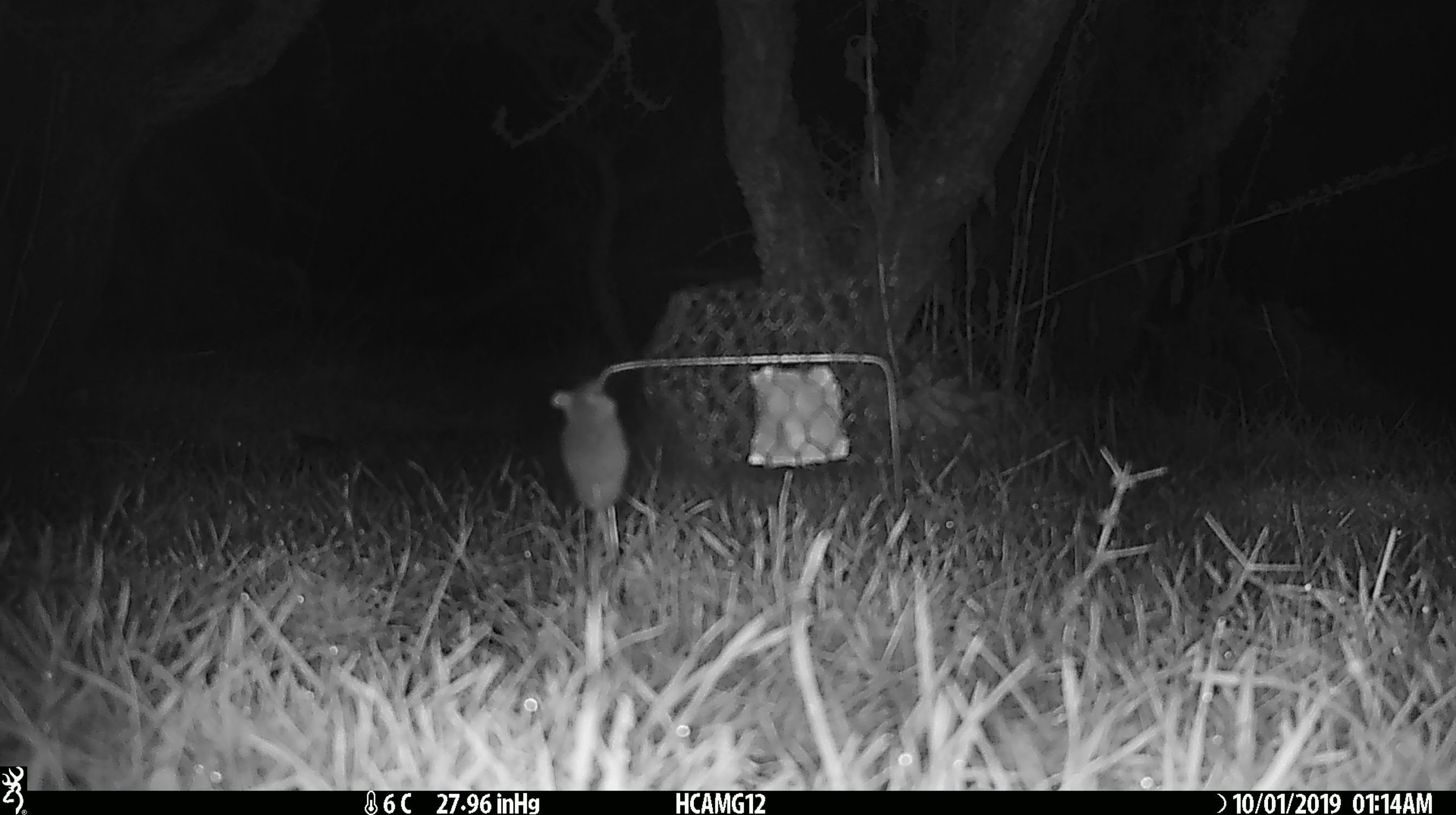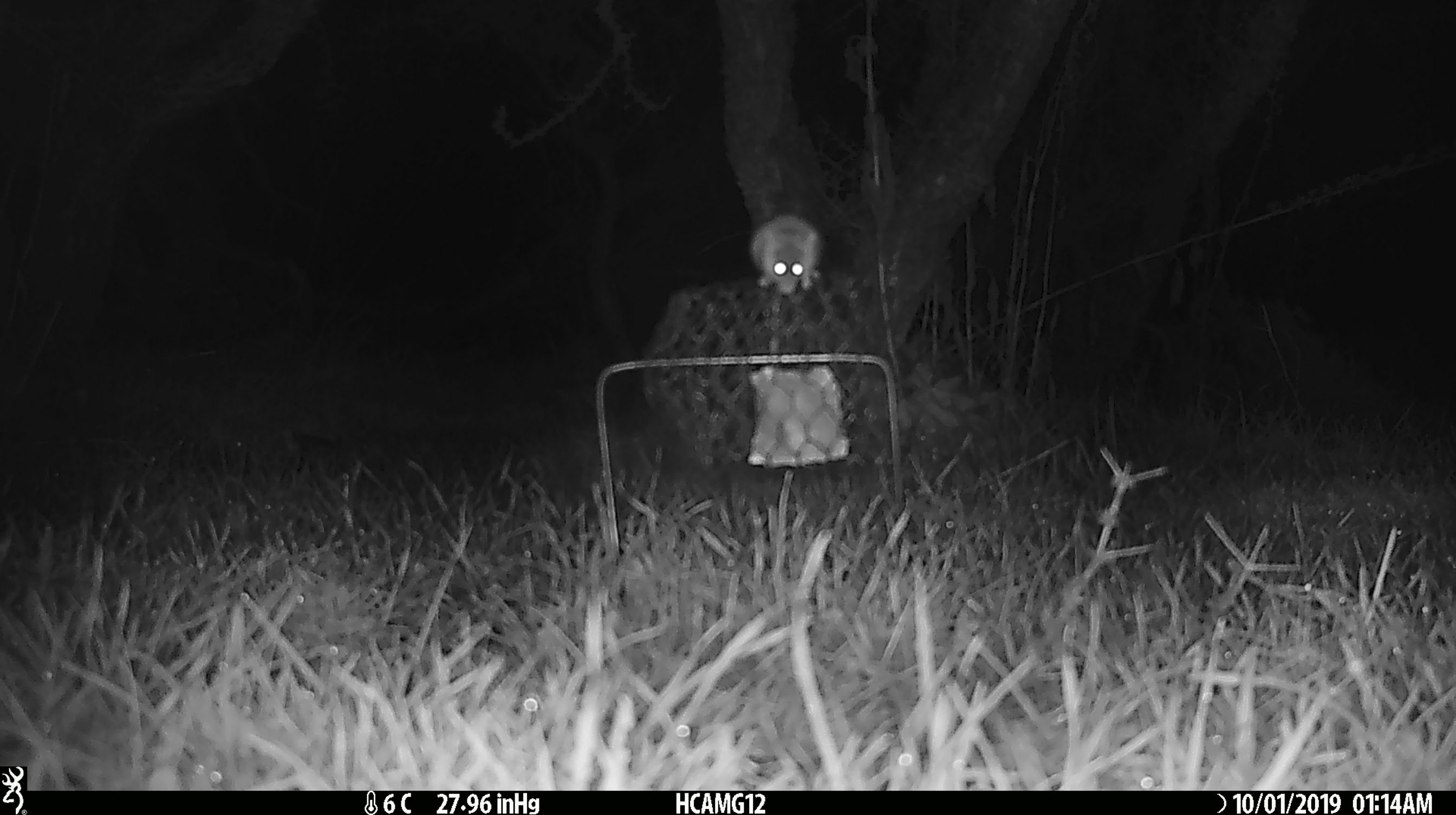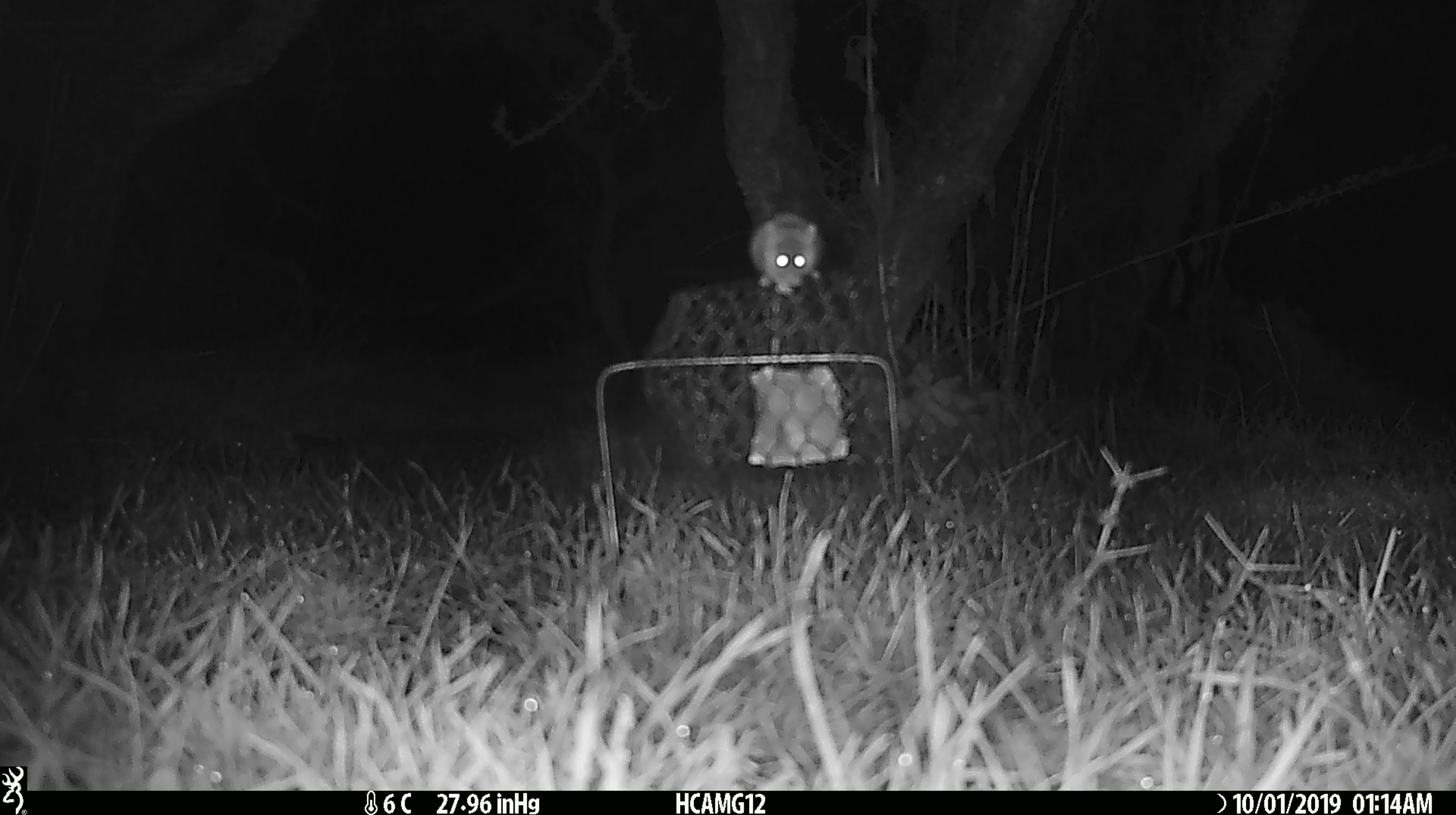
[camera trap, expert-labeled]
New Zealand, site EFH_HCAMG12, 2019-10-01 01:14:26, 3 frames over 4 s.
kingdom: Animalia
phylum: Chordata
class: Mammalia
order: Rodentia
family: Muridae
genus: Mus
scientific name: Mus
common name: mouse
Mouse (Mus).